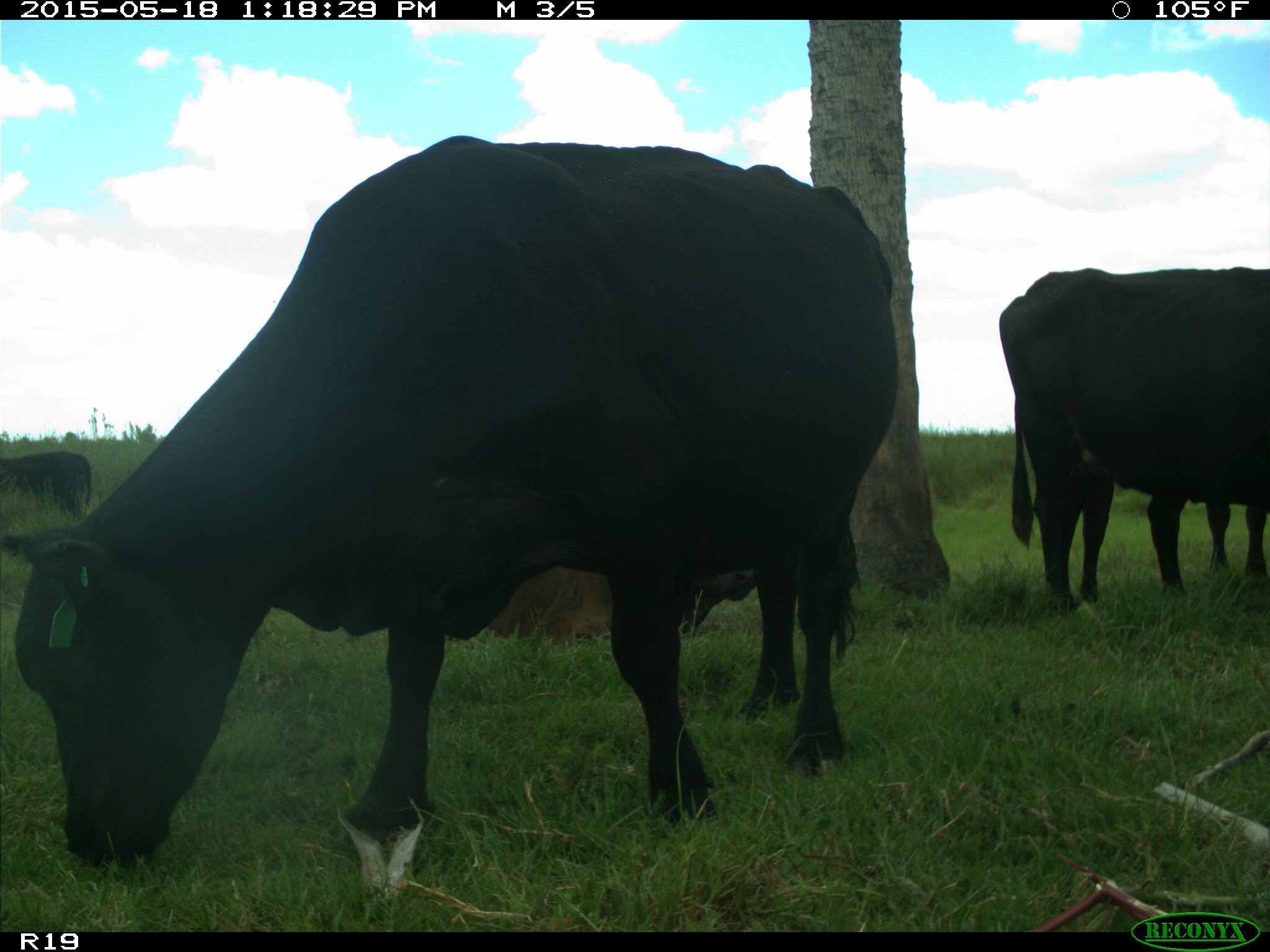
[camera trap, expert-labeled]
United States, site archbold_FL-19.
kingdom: Animalia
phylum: Chordata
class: Mammalia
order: Artiodactyla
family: Bovidae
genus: Bos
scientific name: Bos taurus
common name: domestic cow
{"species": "Bos taurus (domestic cow)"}